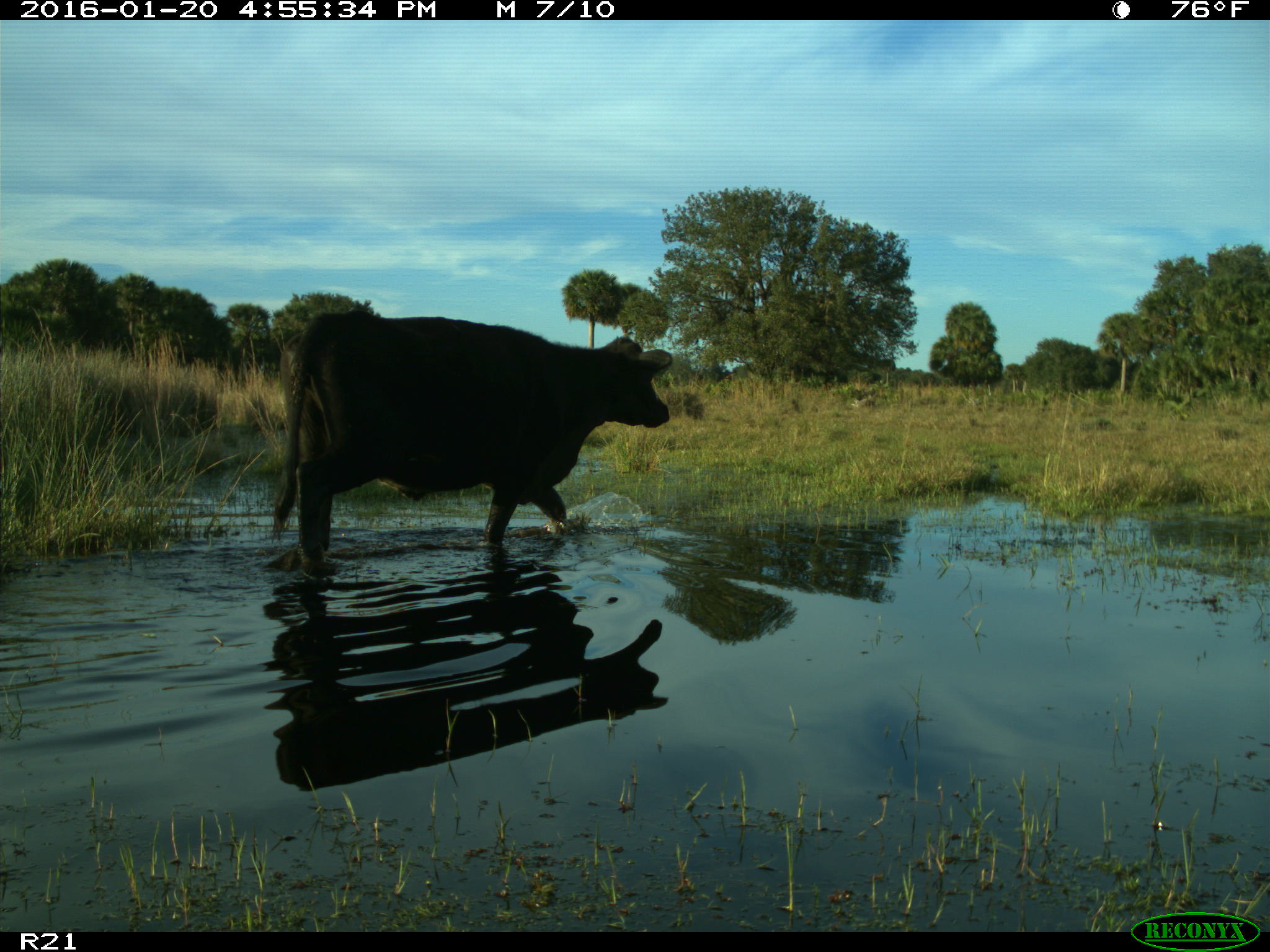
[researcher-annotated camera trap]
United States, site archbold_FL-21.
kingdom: Animalia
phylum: Chordata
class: Mammalia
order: Artiodactyla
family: Bovidae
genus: Bos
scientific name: Bos taurus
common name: domestic cow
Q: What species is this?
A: Bos taurus (domestic cow).